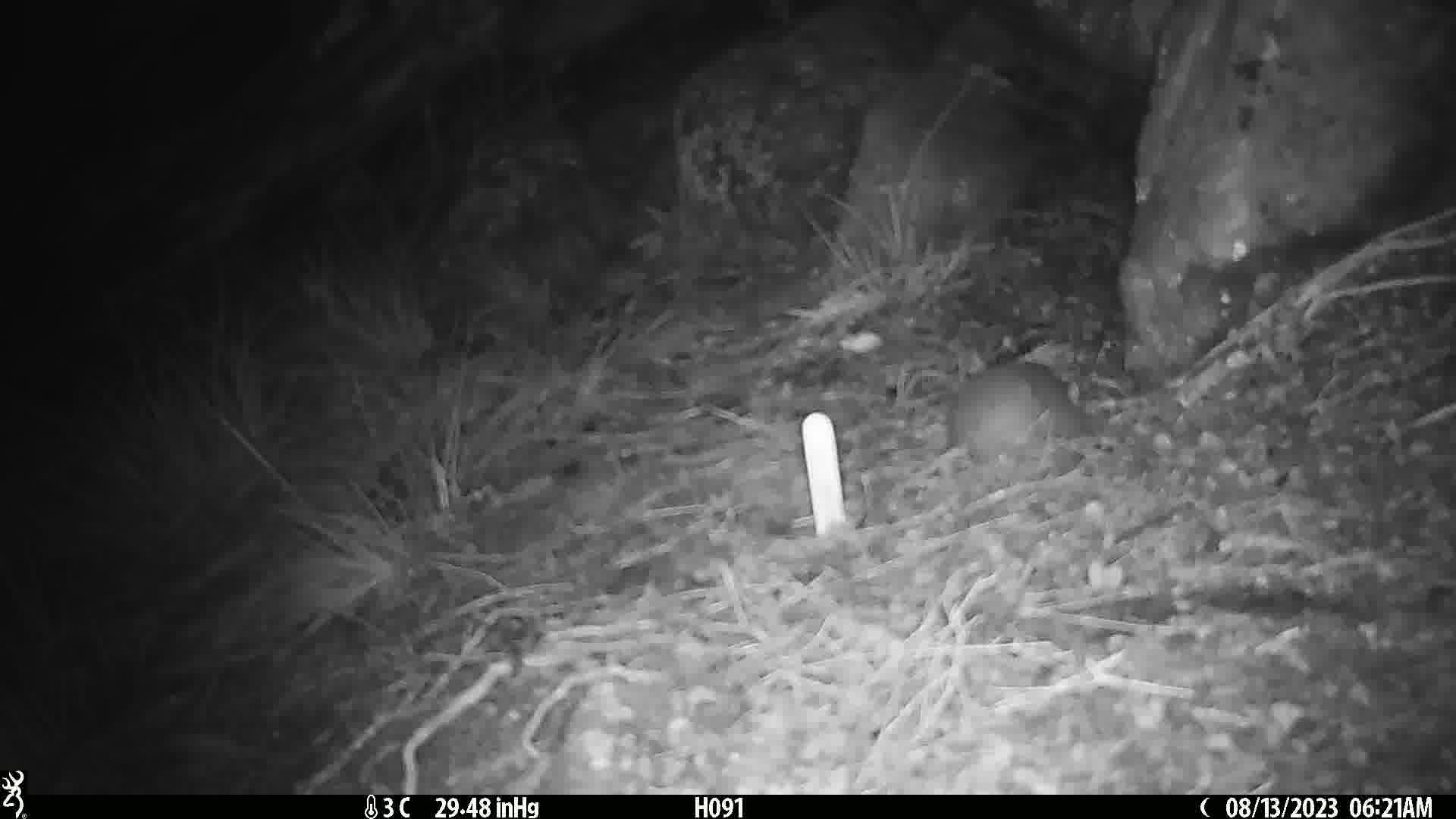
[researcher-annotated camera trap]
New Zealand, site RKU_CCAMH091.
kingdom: Animalia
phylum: Chordata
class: Mammalia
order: Rodentia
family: Muridae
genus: Rattus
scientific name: Rattus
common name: rat